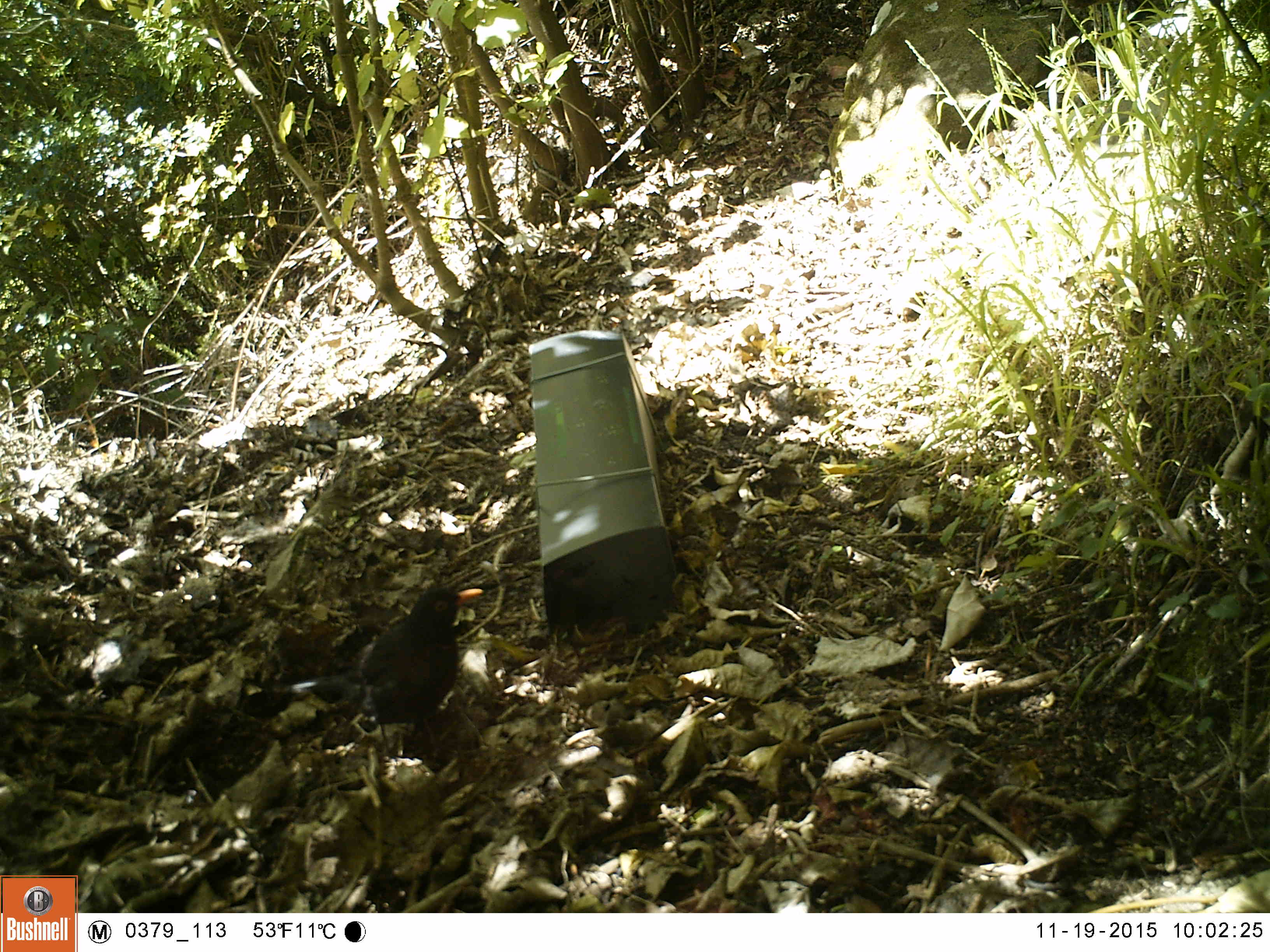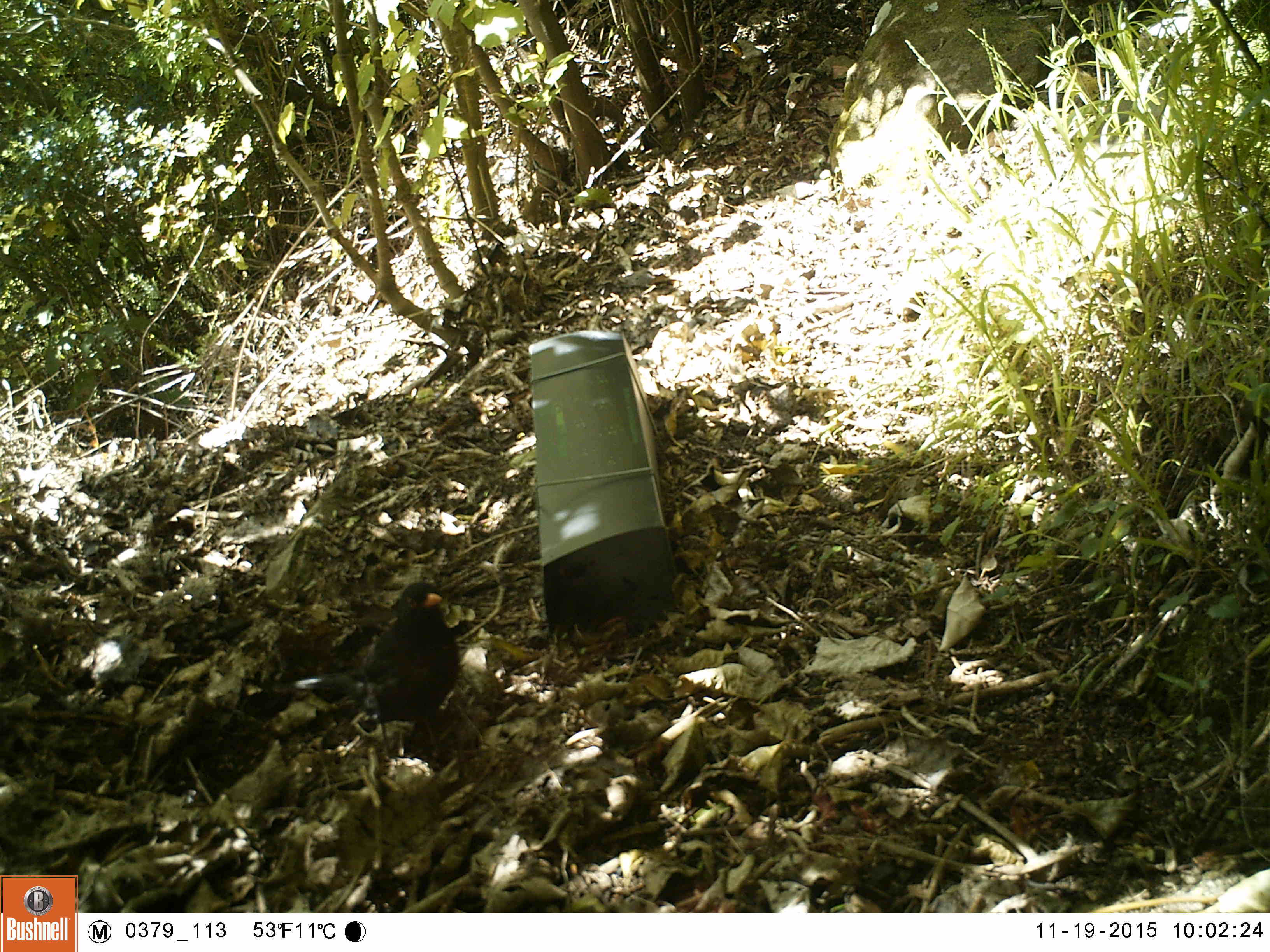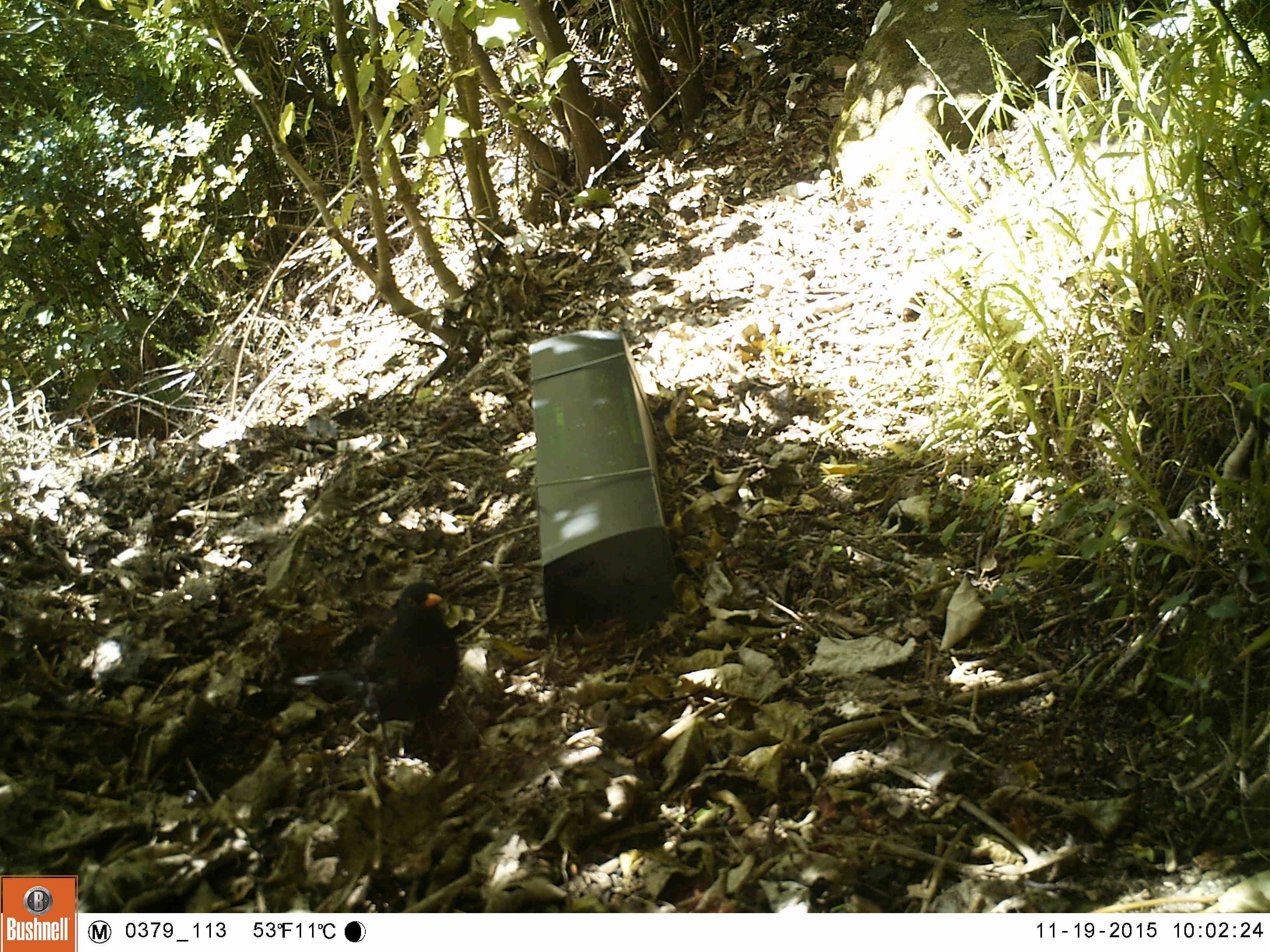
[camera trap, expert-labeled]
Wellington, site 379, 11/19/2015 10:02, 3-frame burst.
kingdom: Animalia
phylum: Chordata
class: Aves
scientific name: Aves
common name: bird